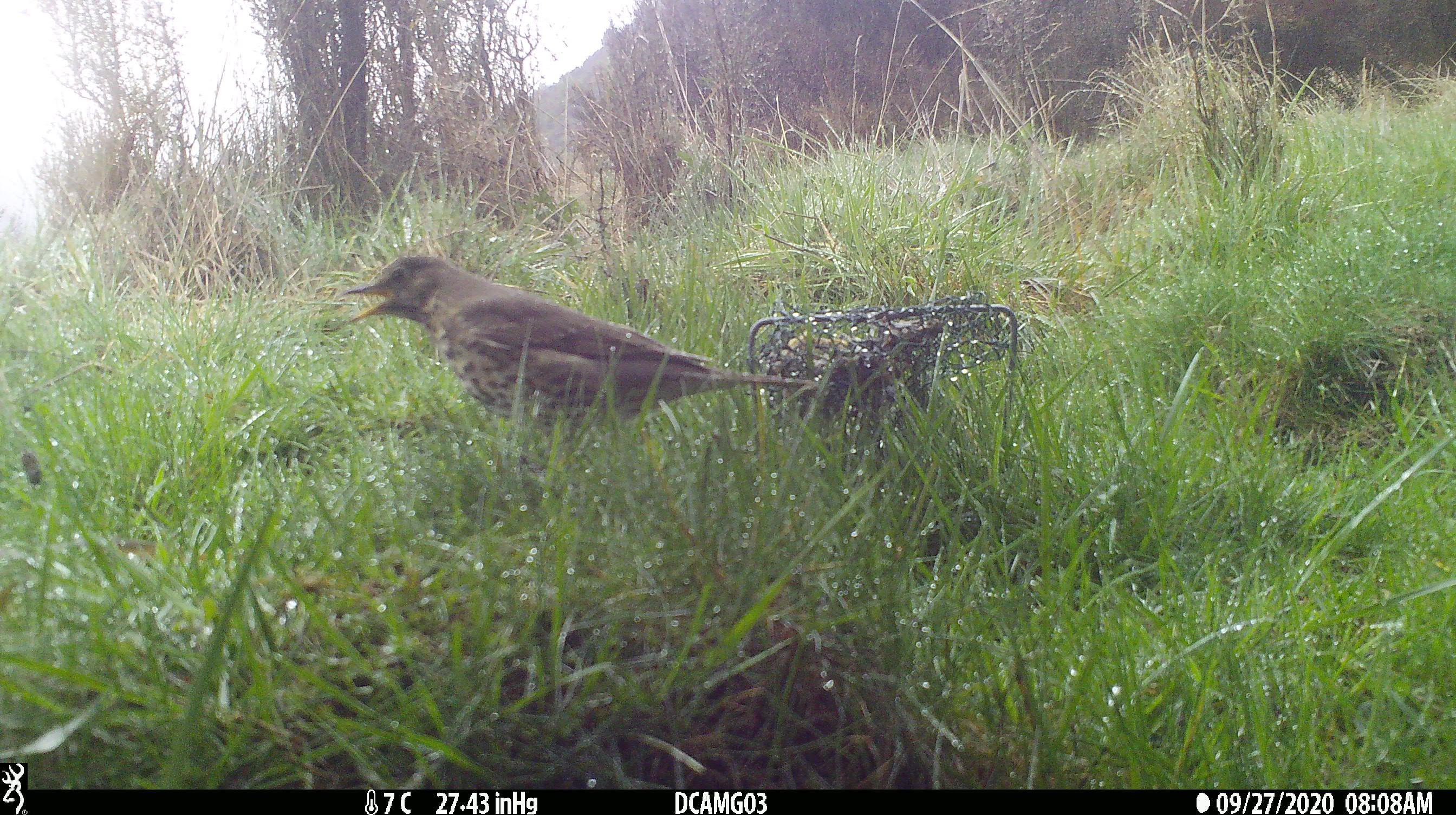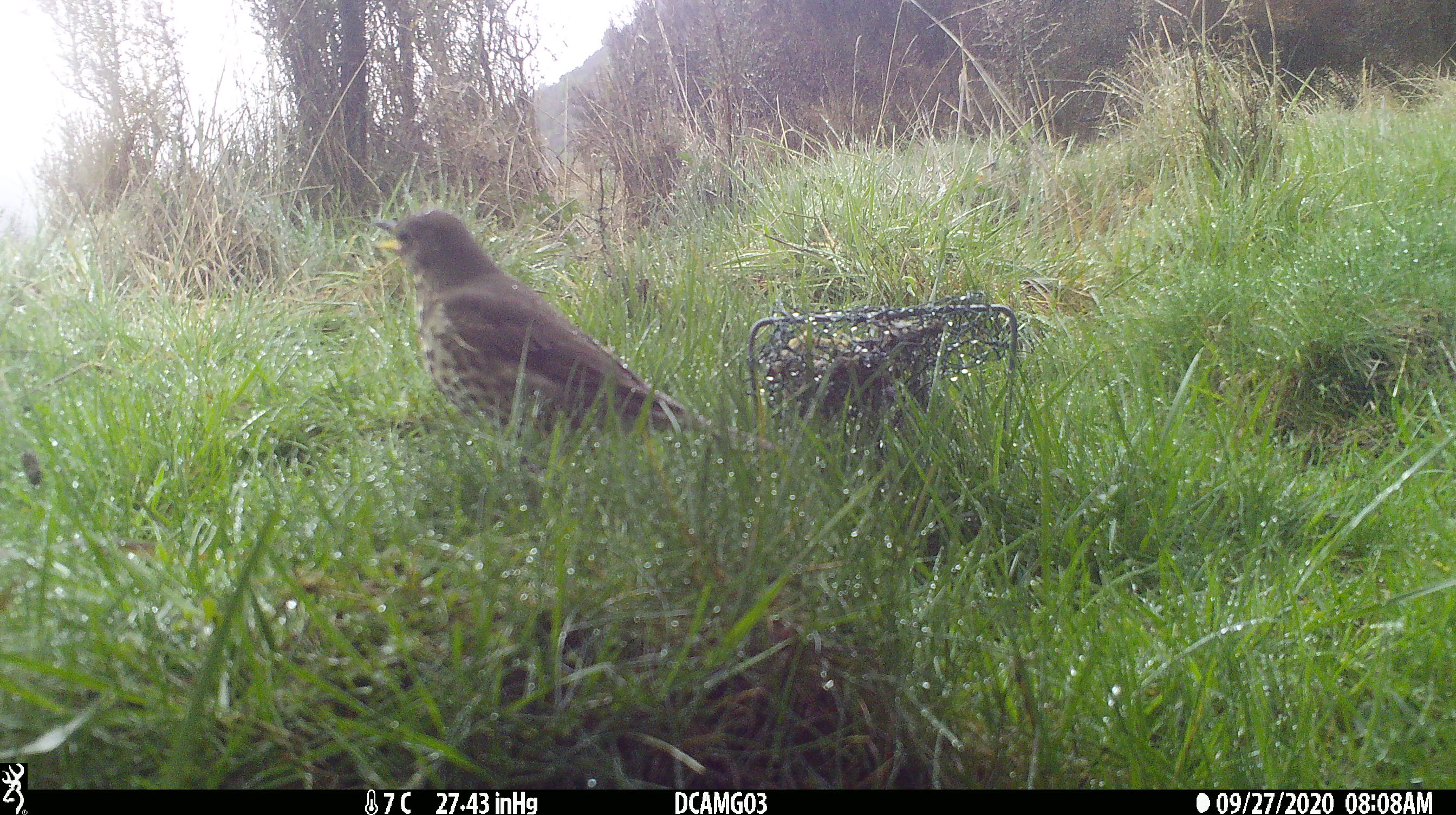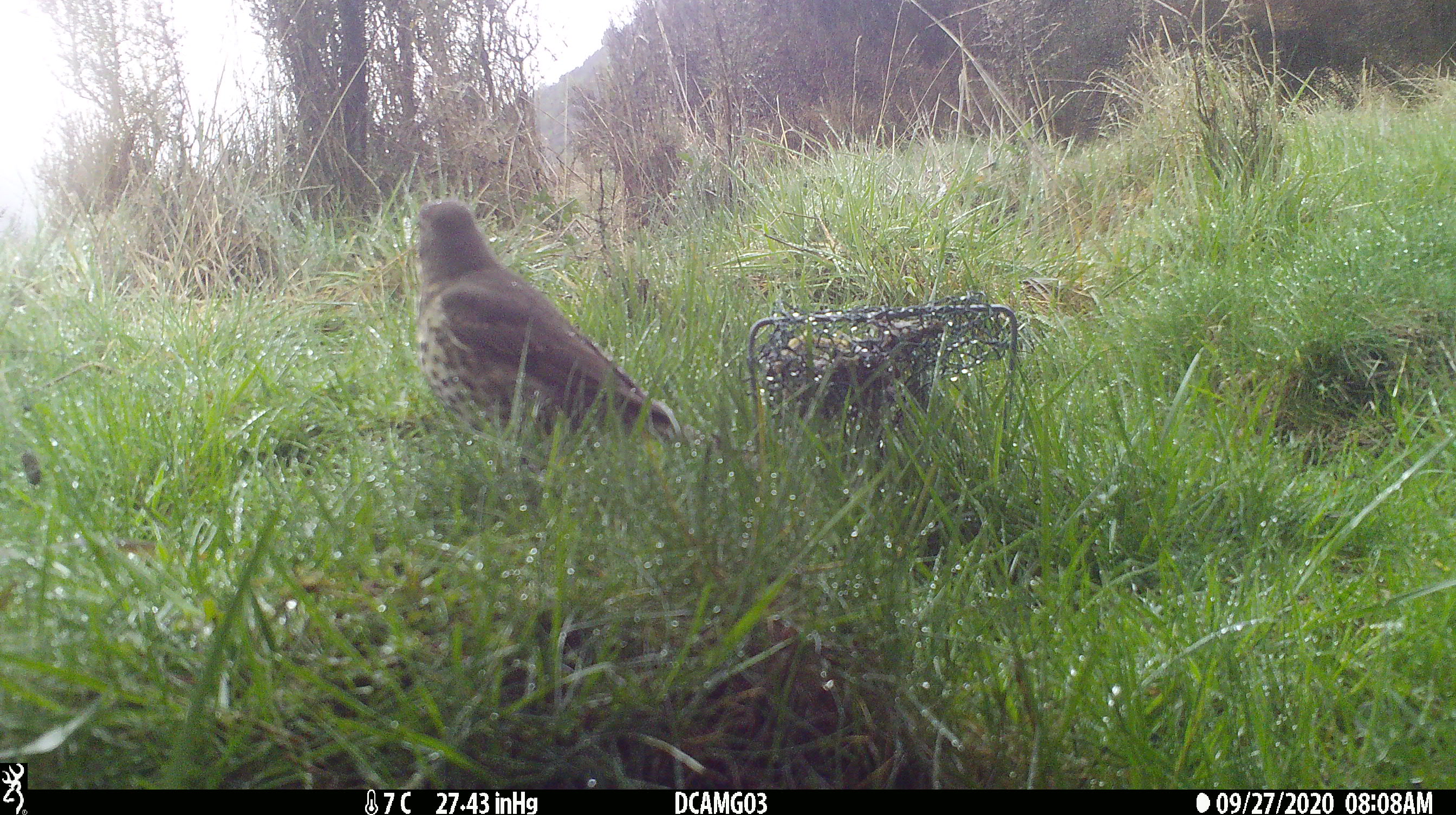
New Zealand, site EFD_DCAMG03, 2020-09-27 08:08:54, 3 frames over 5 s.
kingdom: Animalia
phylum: Chordata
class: Aves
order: Passeriformes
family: Turdidae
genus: Turdus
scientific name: Turdus philomelos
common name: song thrush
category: thrush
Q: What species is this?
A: Thrush (song thrush) (Turdus philomelos).